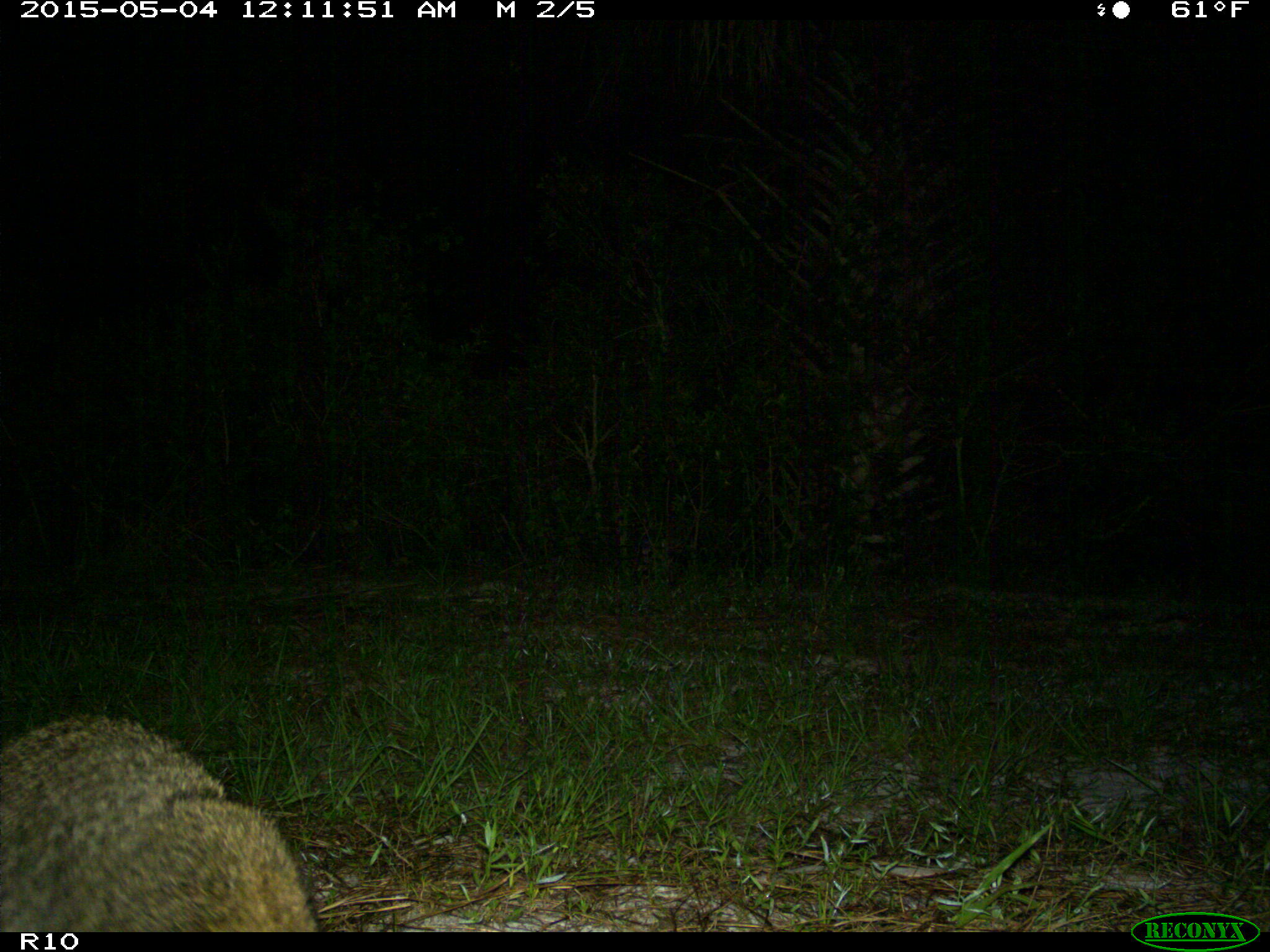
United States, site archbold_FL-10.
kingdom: Animalia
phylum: Chordata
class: Mammalia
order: Carnivora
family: Procyonidae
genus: Procyon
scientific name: Procyon lotor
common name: common raccoon